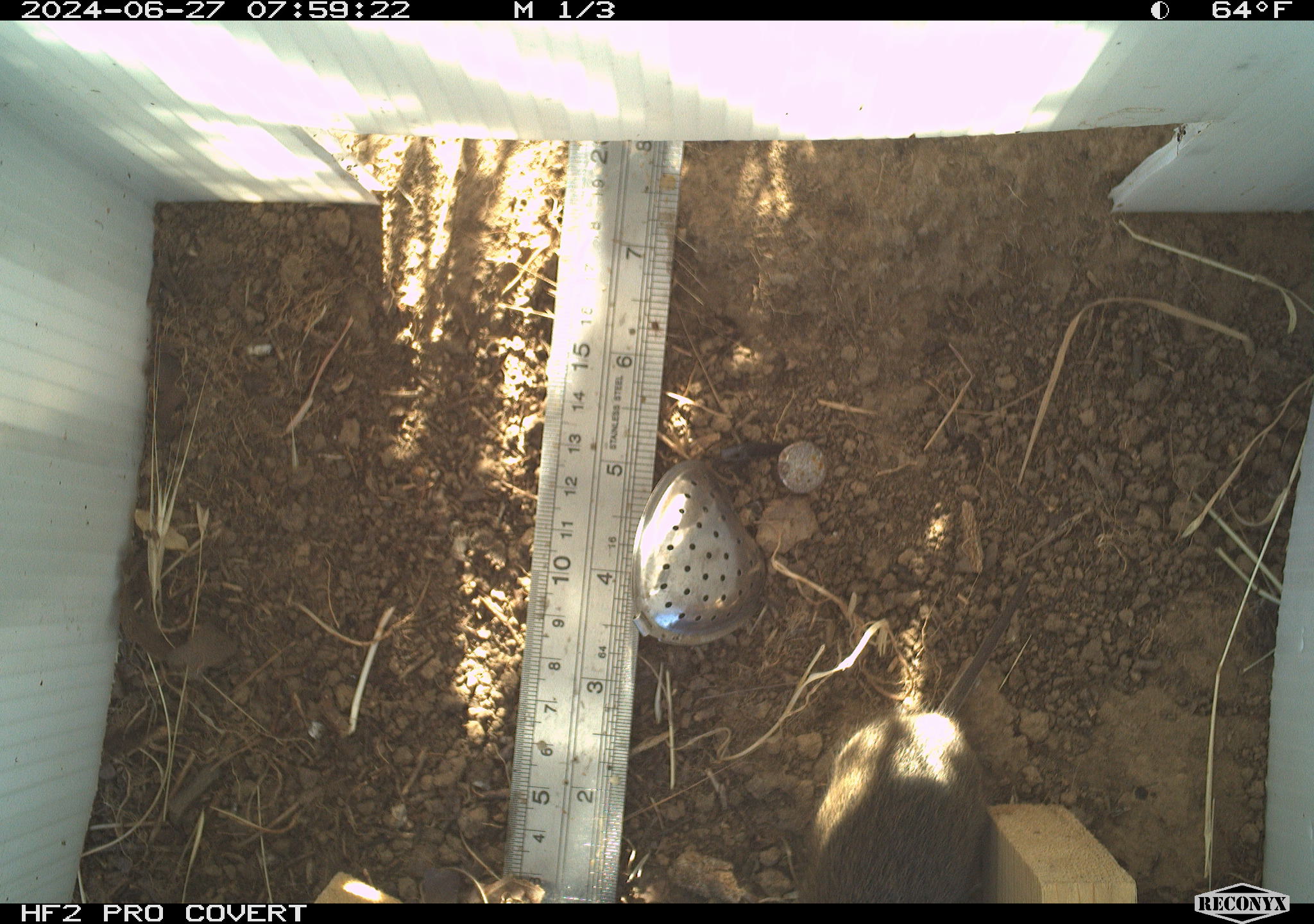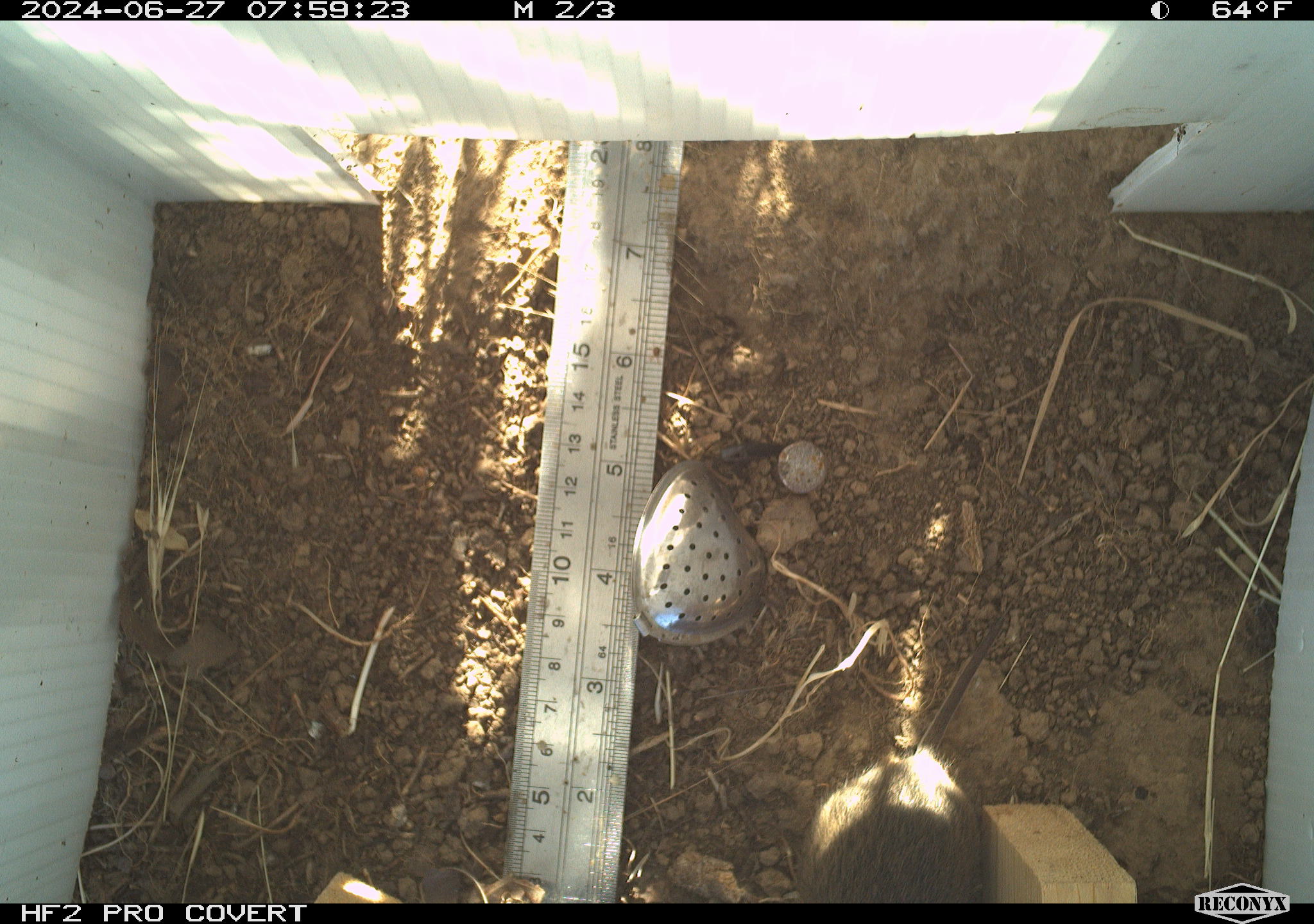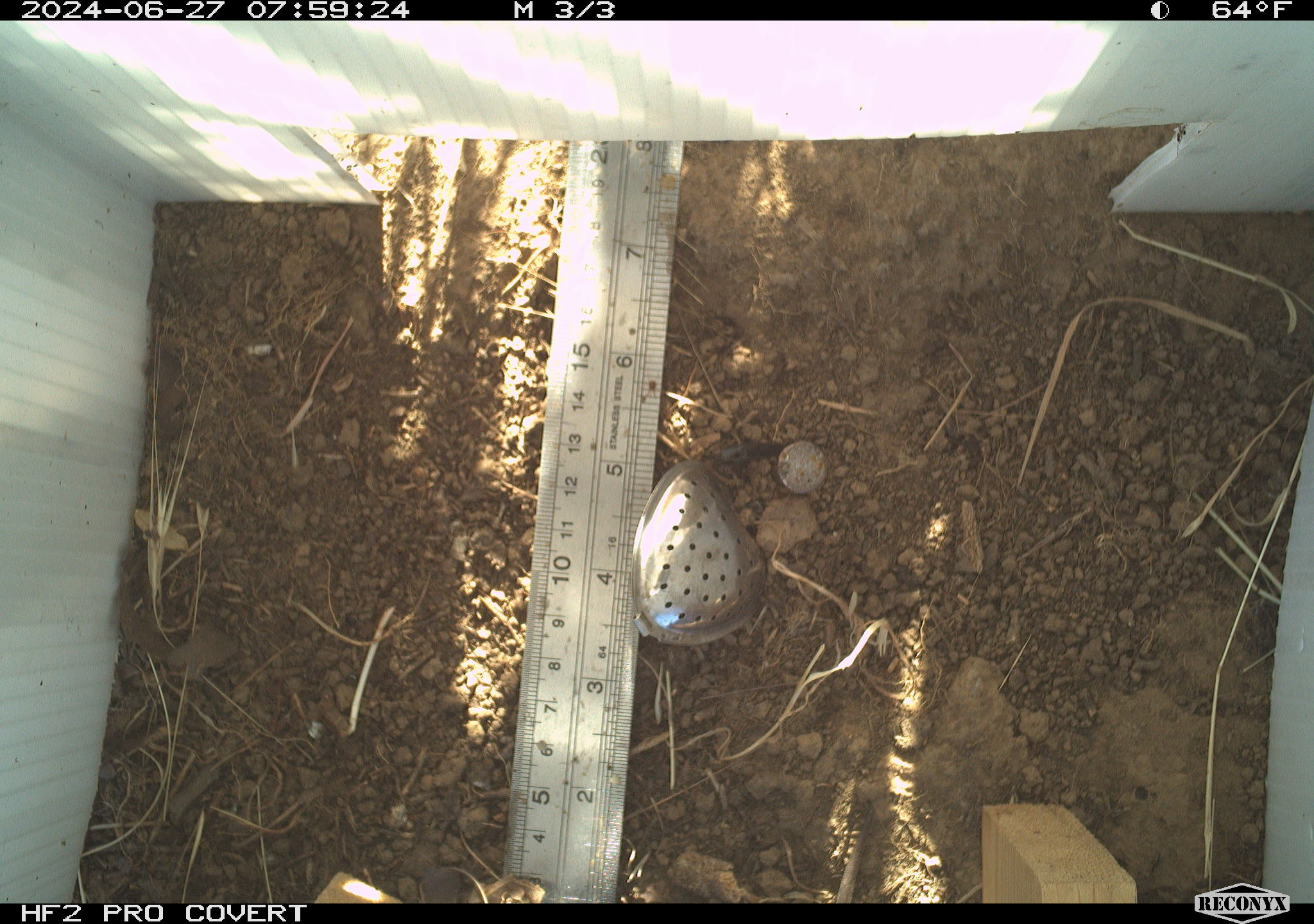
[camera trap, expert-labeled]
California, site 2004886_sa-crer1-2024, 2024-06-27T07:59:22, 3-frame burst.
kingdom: Animalia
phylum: Chordata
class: Mammalia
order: Rodentia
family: Cricetidae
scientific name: Arvicolinae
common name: voles, lemmings, and muskrats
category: arvicolinae subfamily